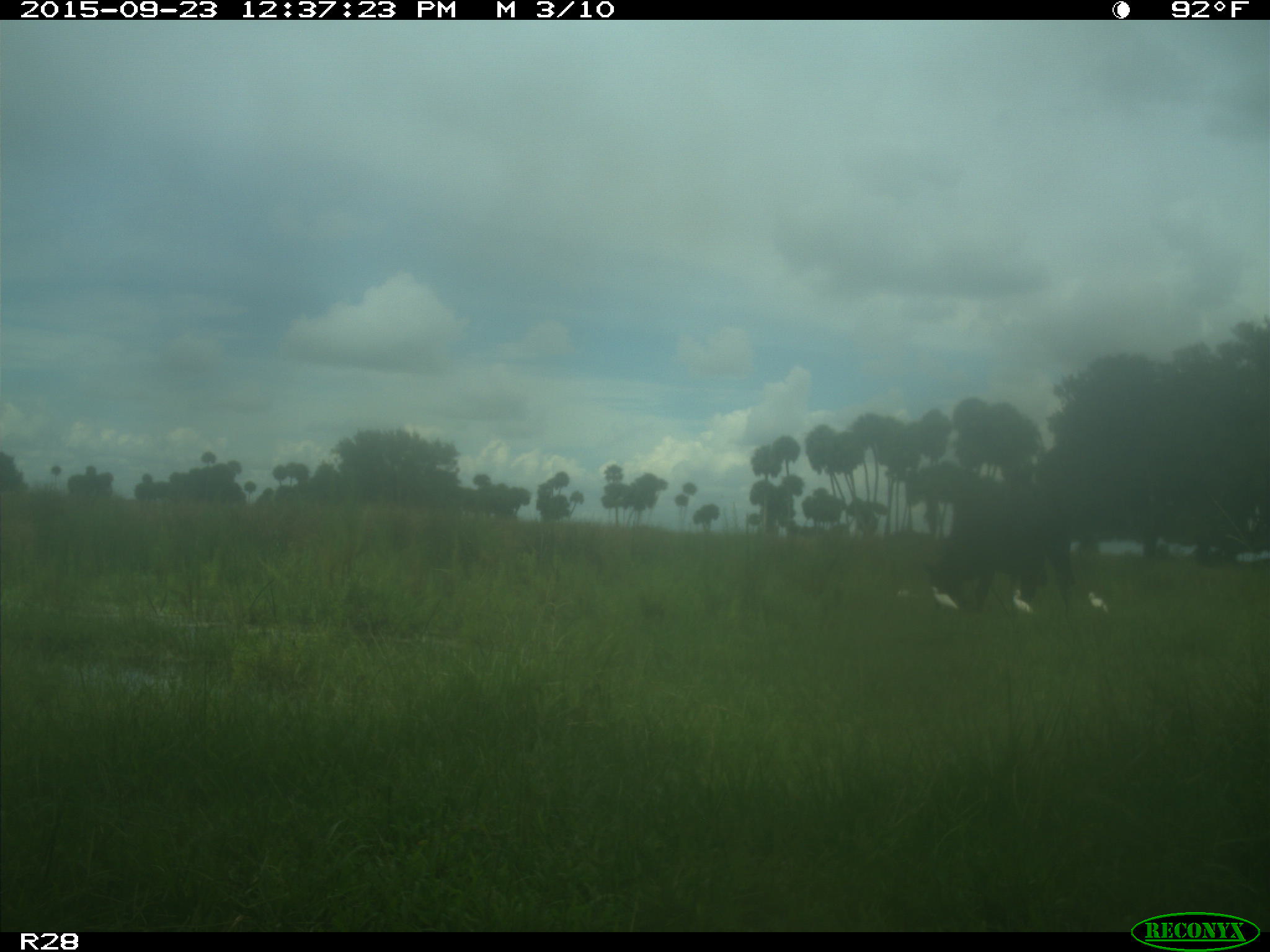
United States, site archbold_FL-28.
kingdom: Animalia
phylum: Chordata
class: Mammalia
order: Artiodactyla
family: Bovidae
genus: Bos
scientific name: Bos taurus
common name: domestic cow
Bos taurus (domestic cow).